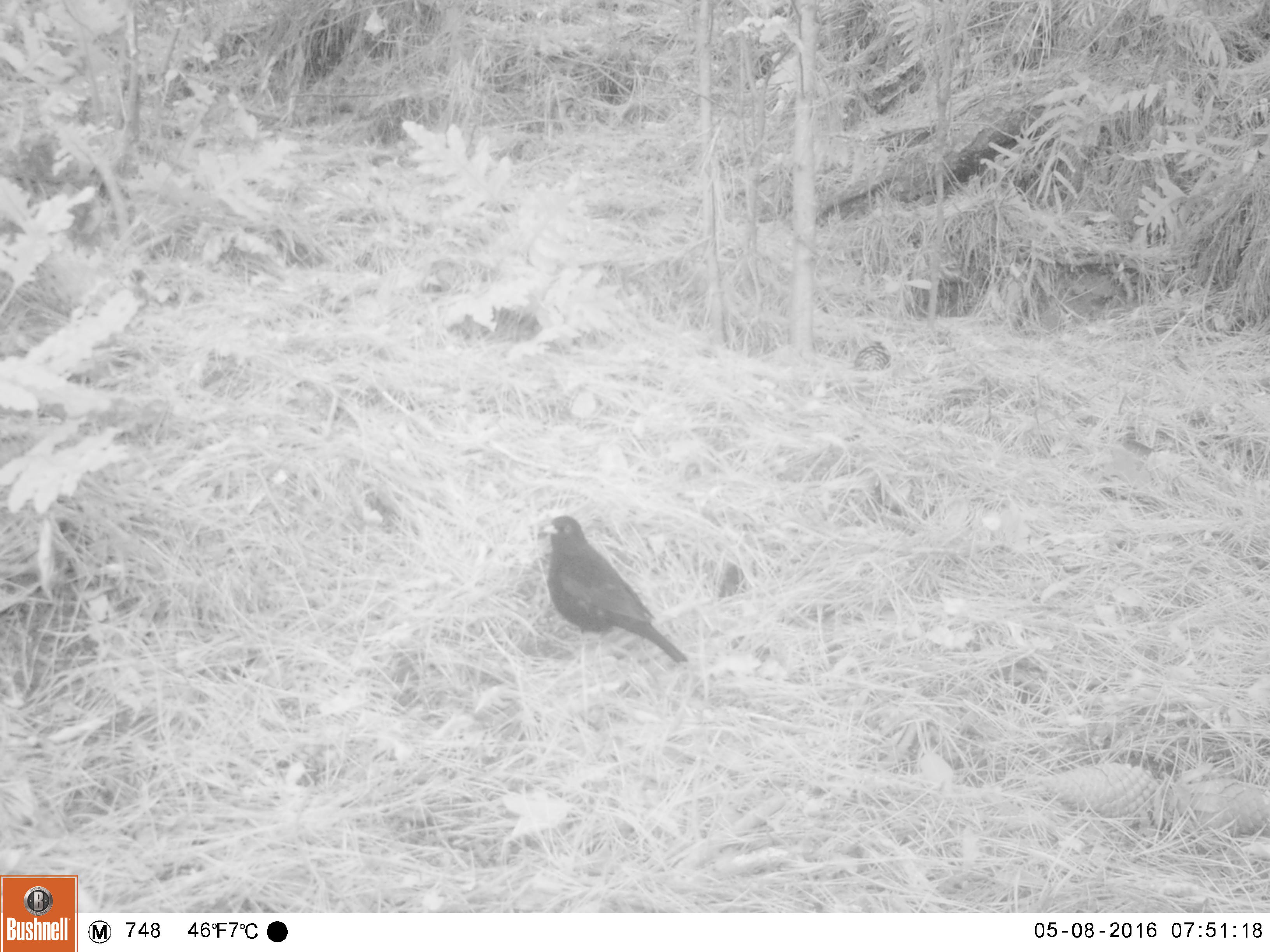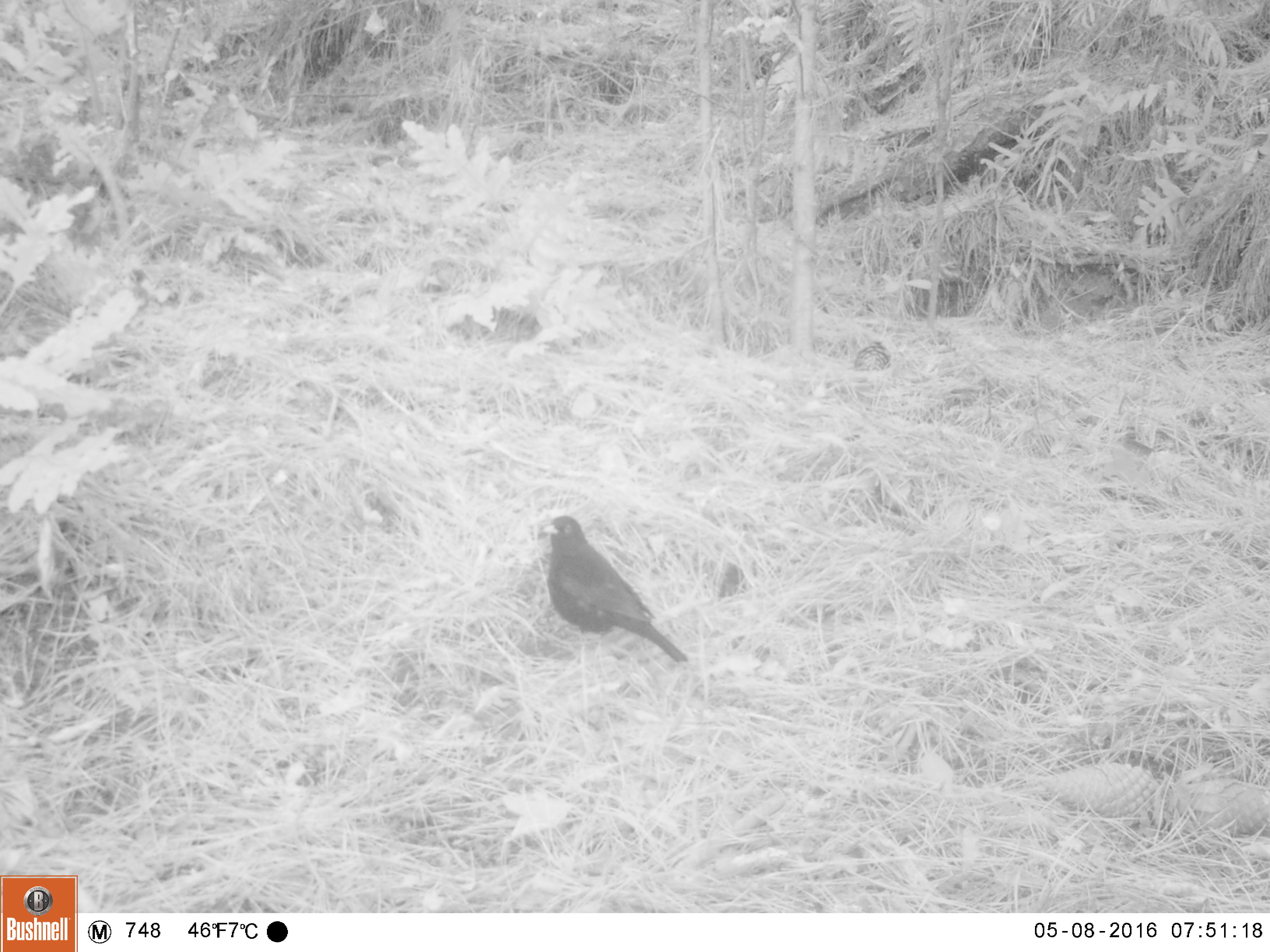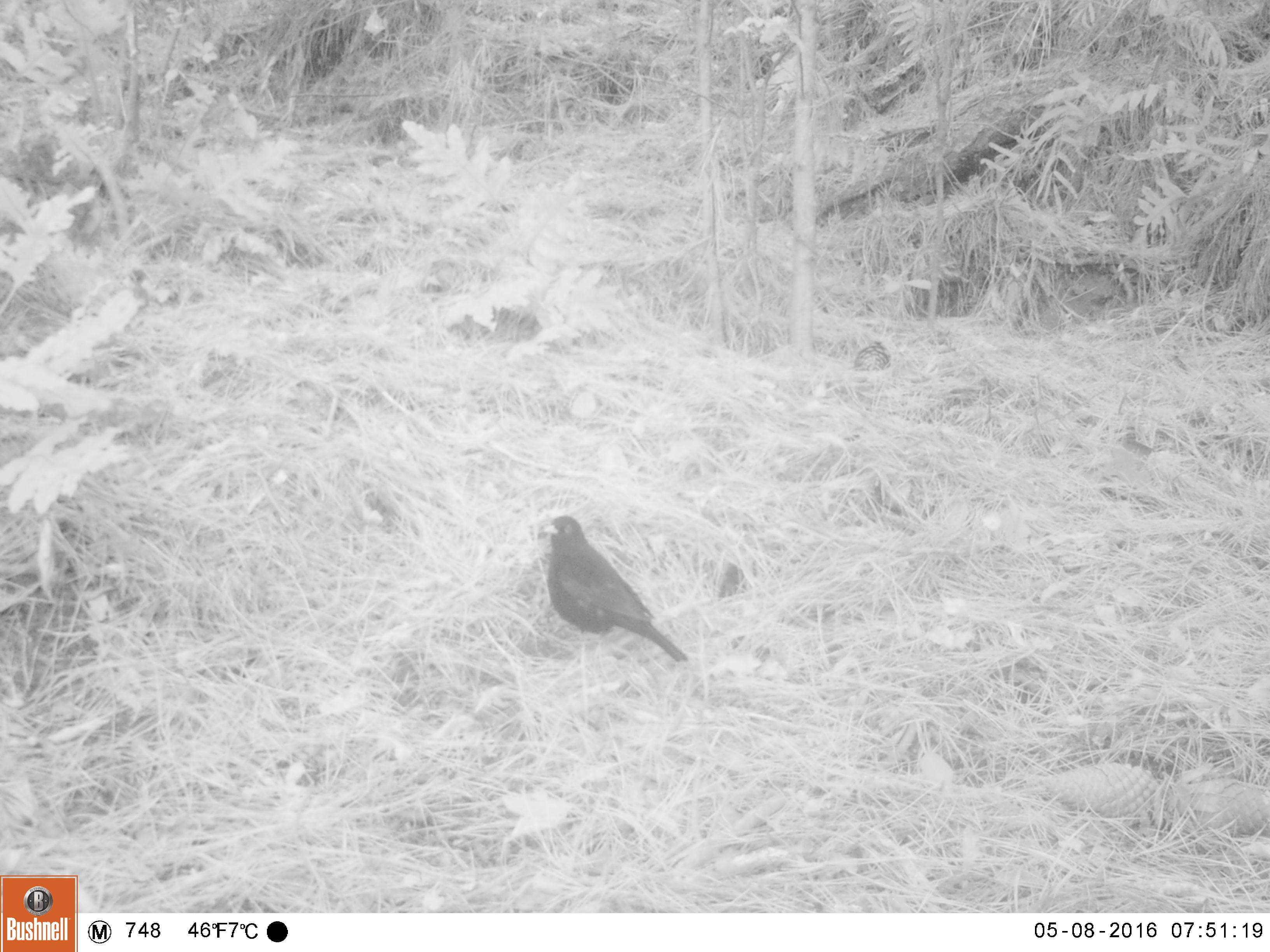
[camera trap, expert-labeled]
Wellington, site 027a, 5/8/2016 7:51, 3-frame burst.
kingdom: Animalia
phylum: Chordata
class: Aves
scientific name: Aves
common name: bird